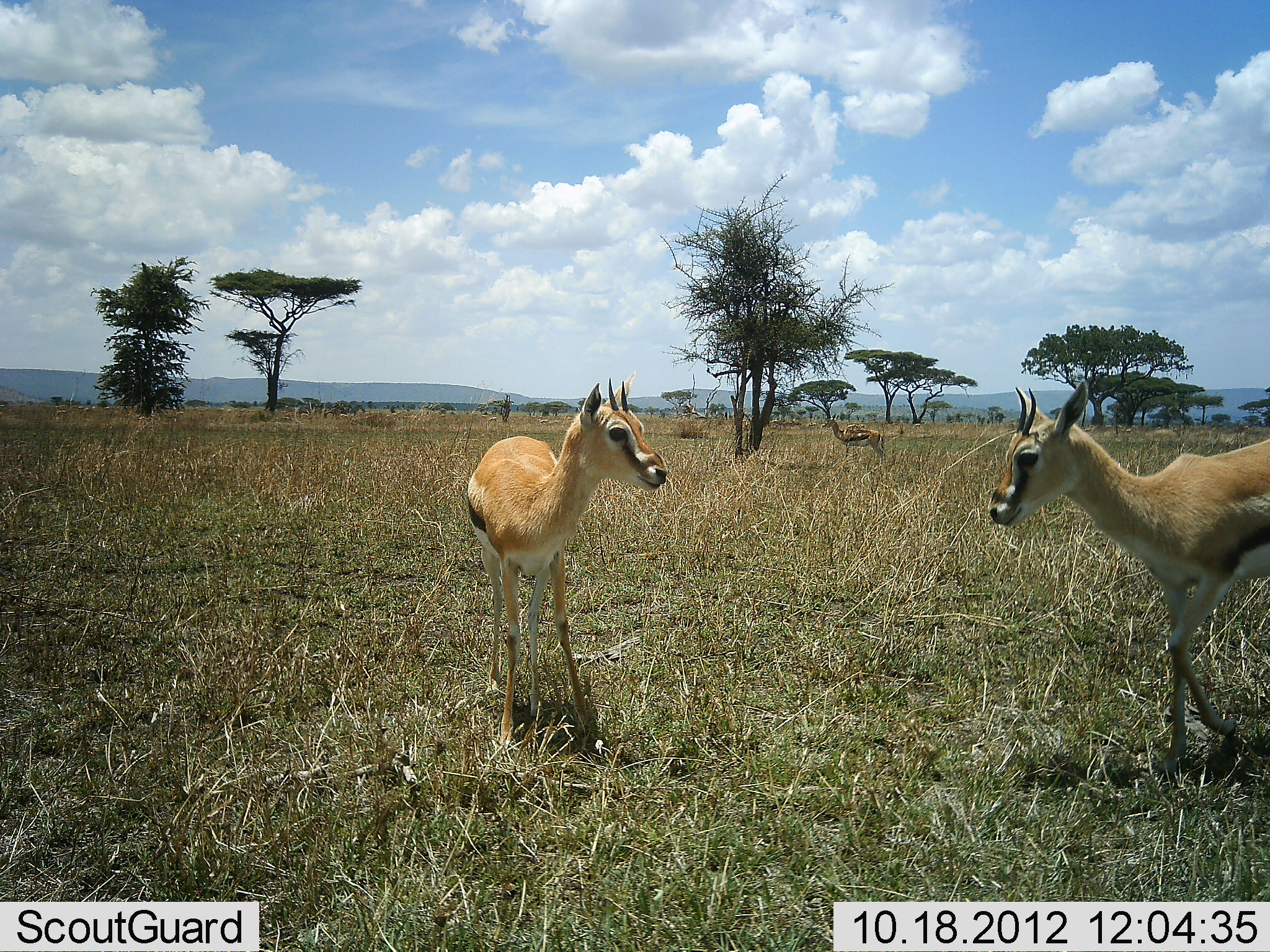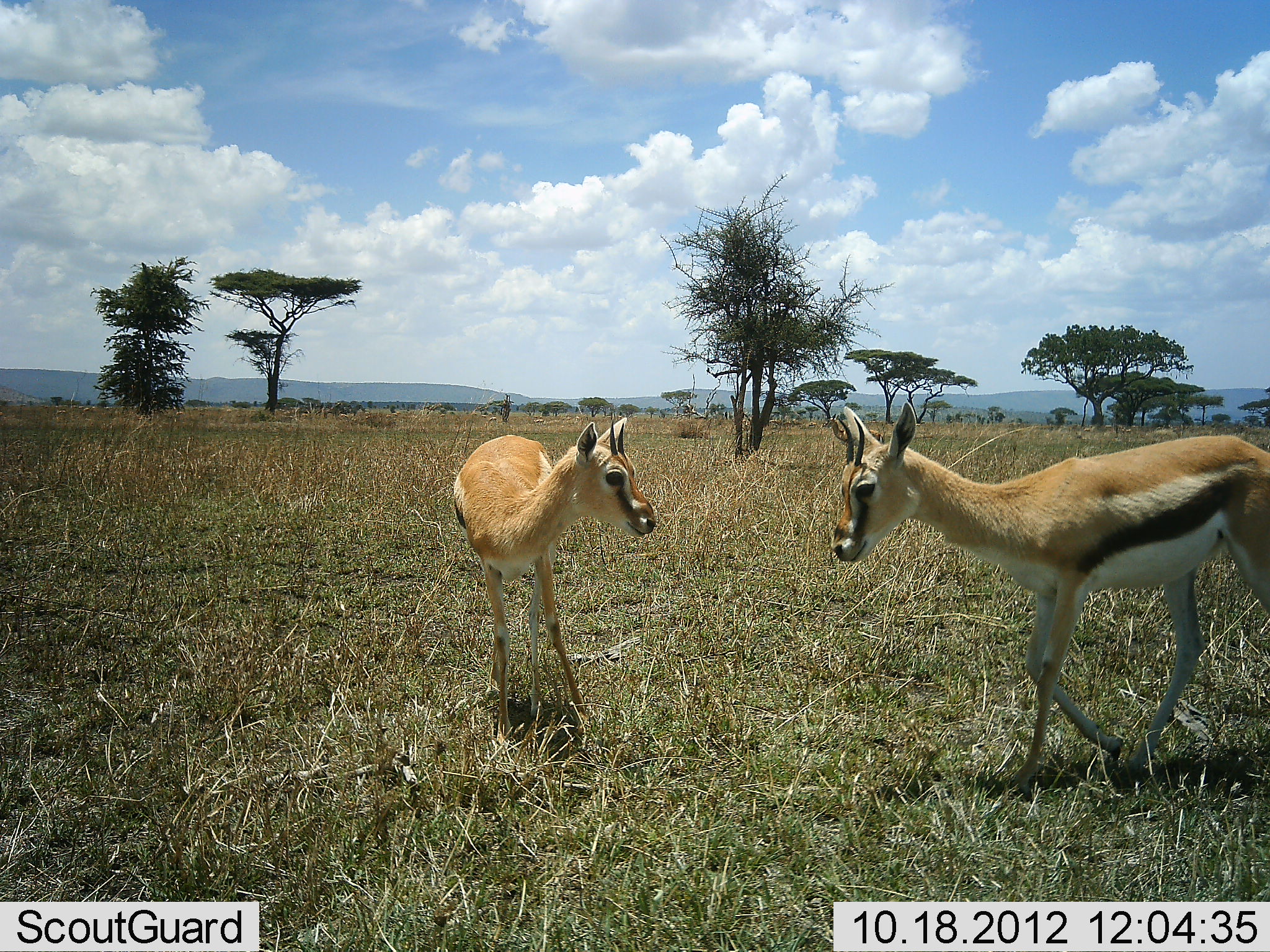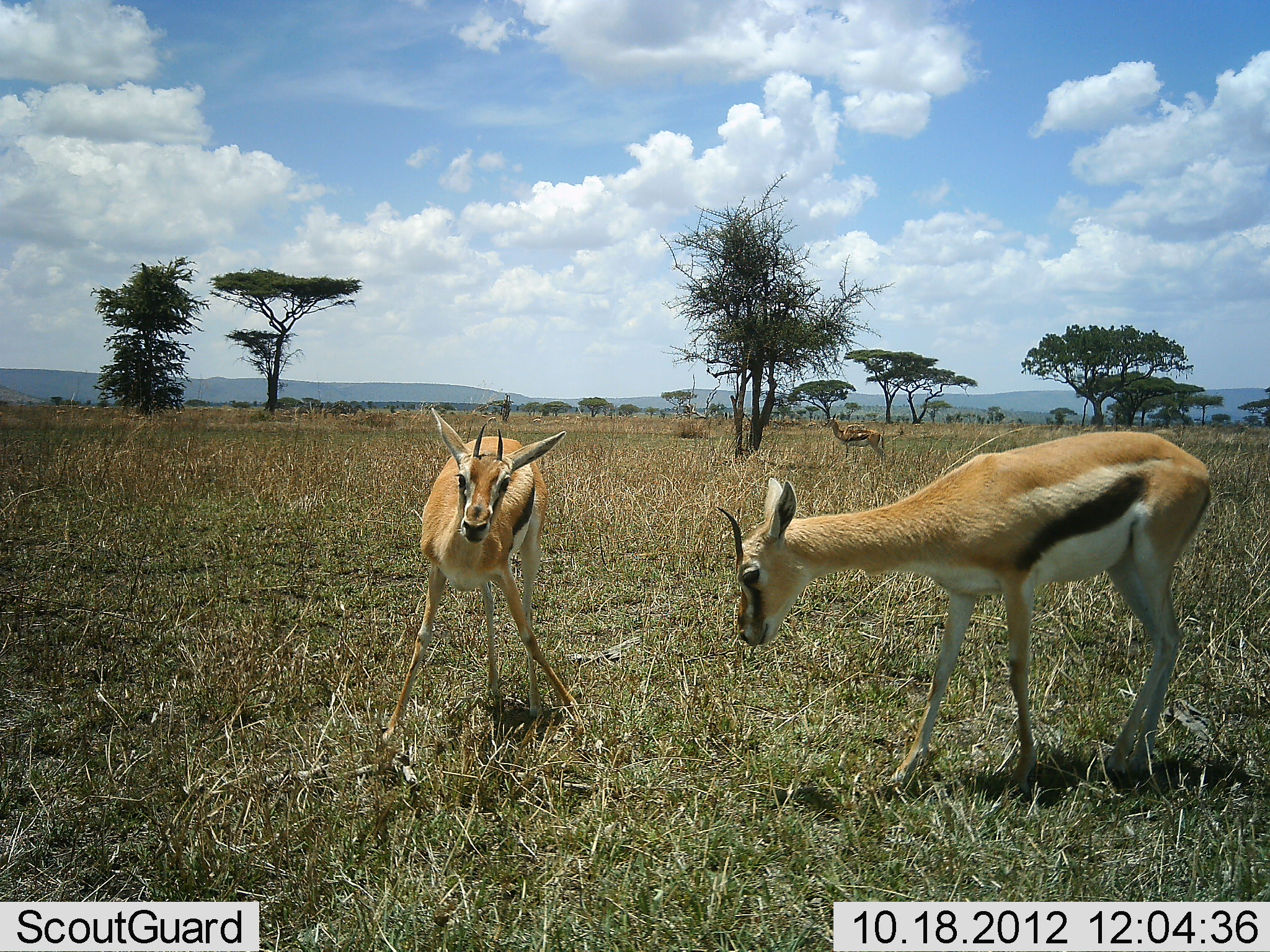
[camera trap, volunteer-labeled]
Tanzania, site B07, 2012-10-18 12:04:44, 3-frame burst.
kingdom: Animalia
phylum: Chordata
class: Mammalia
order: Artiodactyla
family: Bovidae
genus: Eudorcas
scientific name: Eudorcas thomsonii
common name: thomson's gazelle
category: gazellethomsons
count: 2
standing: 10%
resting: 0%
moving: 40%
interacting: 80%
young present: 10%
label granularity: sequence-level